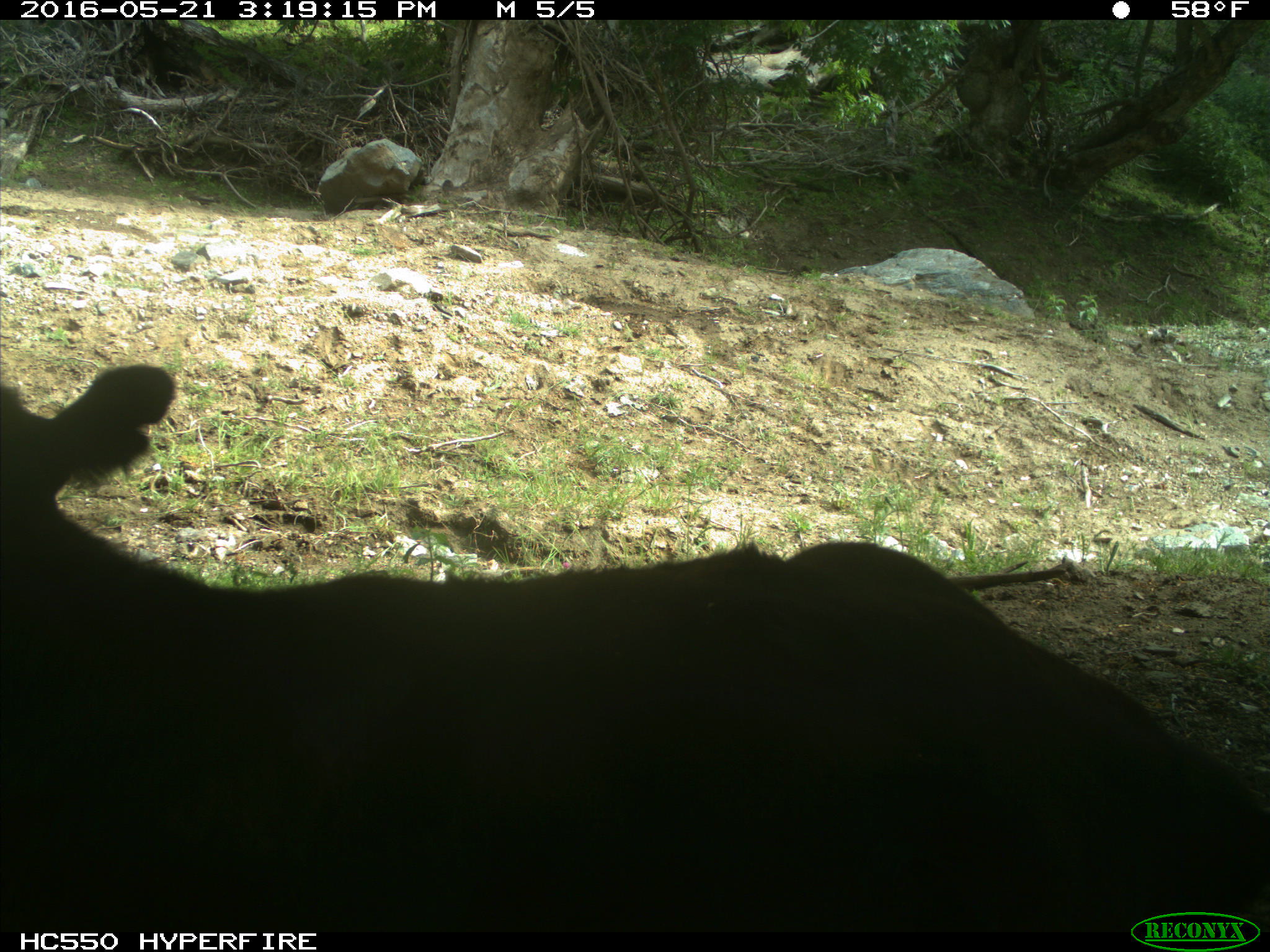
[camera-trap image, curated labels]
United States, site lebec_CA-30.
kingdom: Animalia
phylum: Chordata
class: Mammalia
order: Artiodactyla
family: Bovidae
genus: Bos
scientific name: Bos taurus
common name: domestic cow